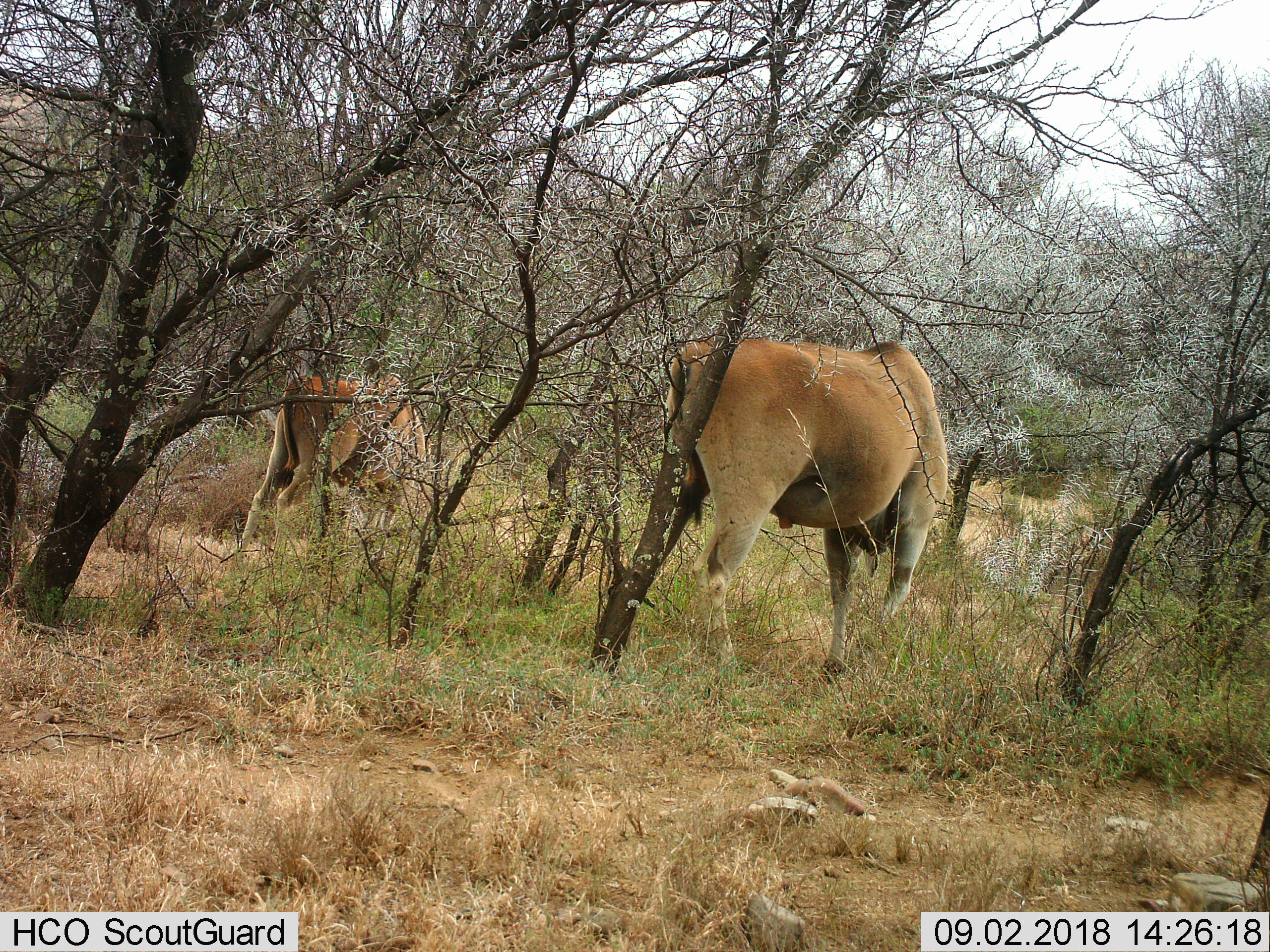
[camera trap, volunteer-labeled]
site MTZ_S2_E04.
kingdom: Animalia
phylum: Chordata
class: Mammalia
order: Artiodactyla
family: Bovidae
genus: Tragelaphus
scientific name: Tragelaphus oryx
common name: eland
Eland (Tragelaphus oryx), count 2. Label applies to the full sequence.